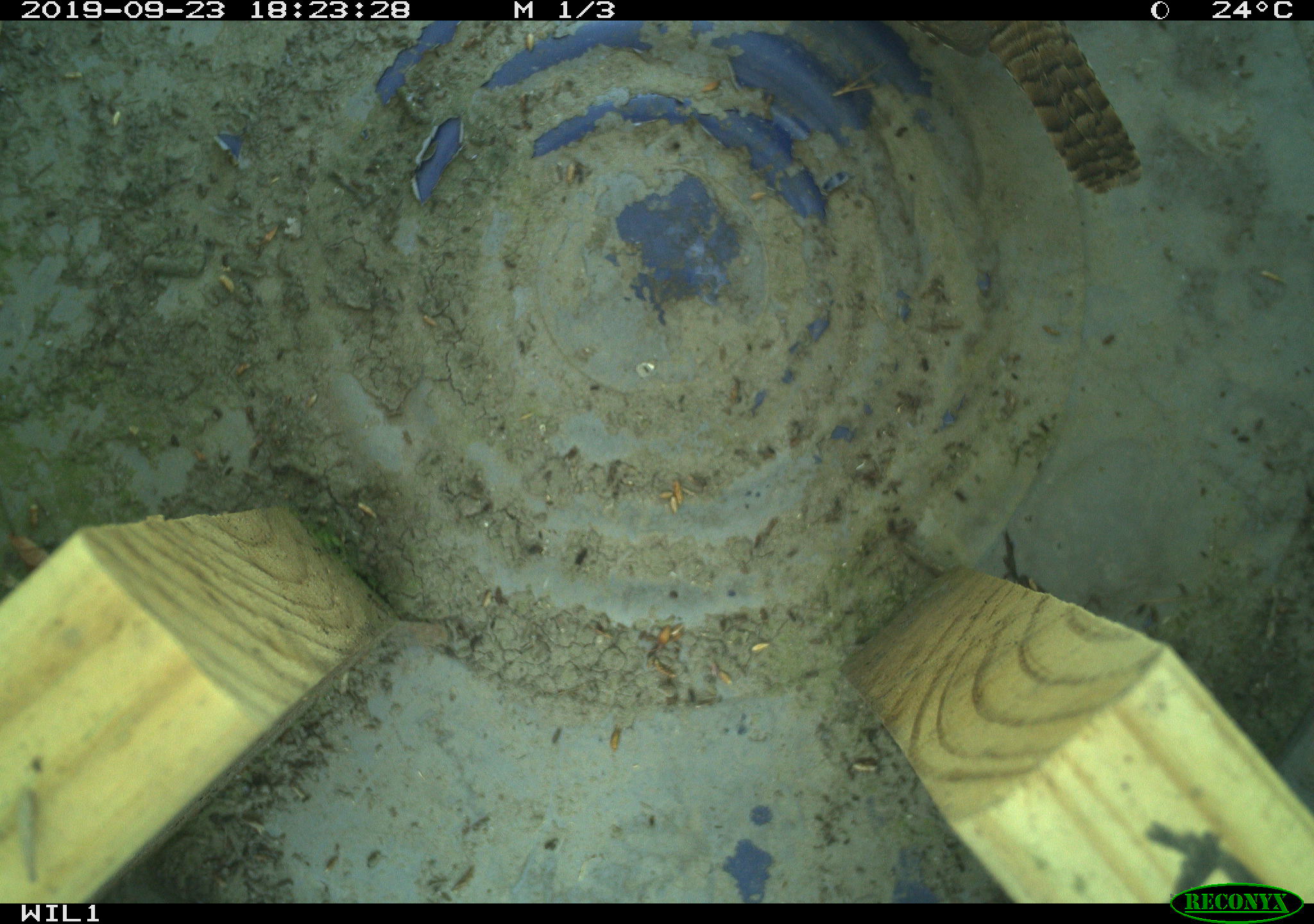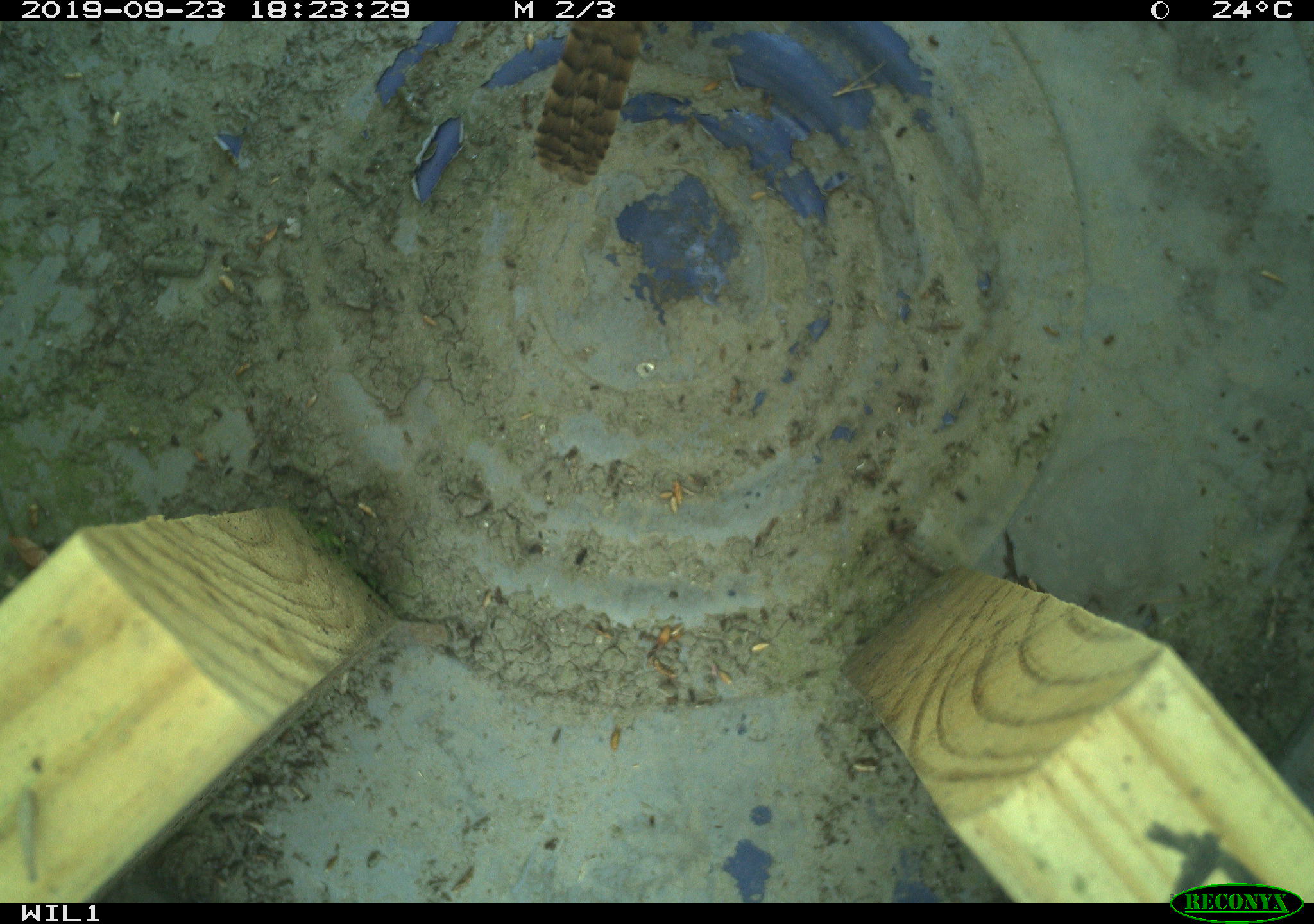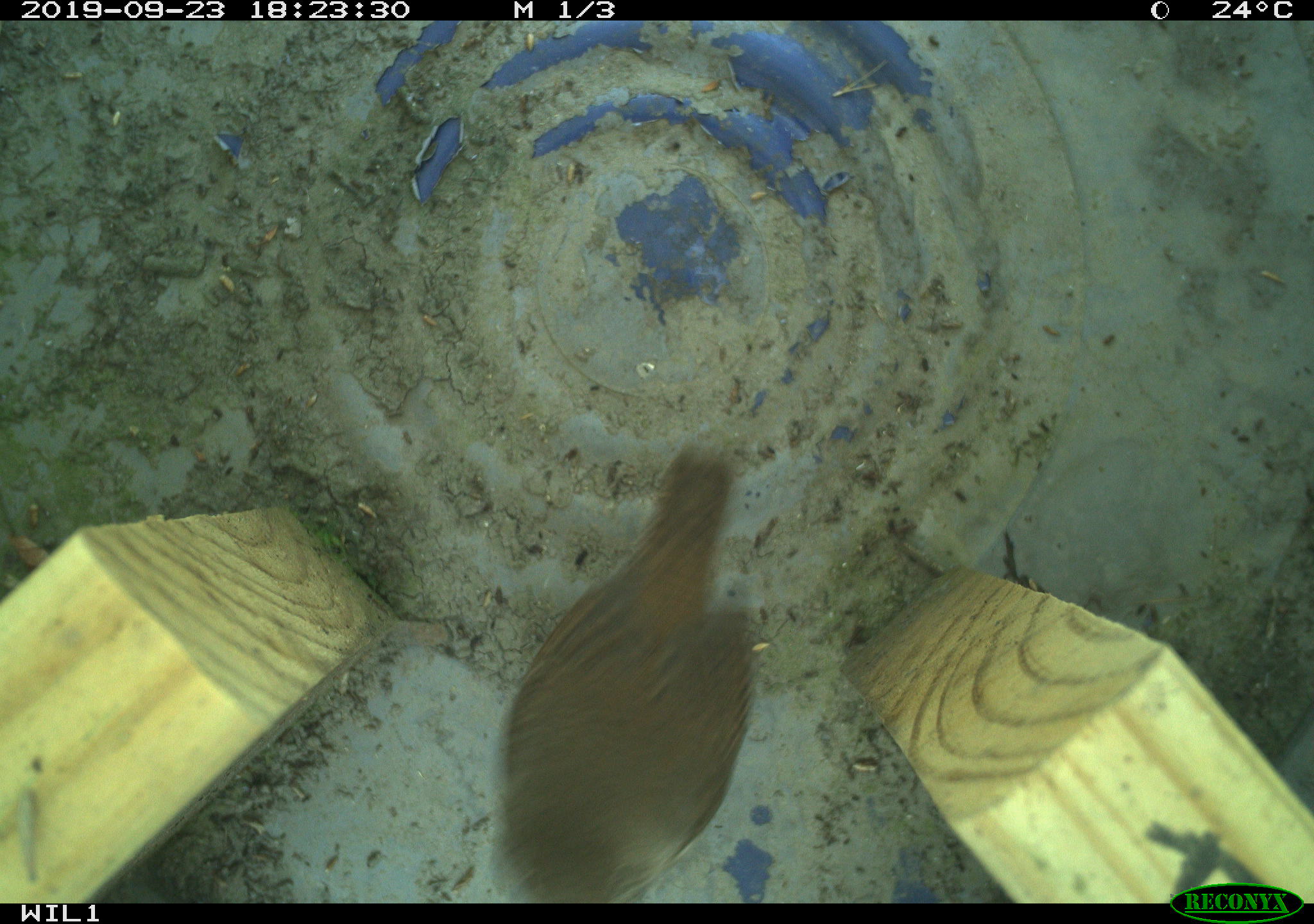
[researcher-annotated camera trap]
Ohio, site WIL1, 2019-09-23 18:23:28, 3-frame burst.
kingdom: Animalia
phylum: Chordata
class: Aves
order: Passeriformes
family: Troglodytidae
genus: Troglodytes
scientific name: Troglodytes aedon aedon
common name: northern house wren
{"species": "northern house wren (Troglodytes aedon aedon)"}